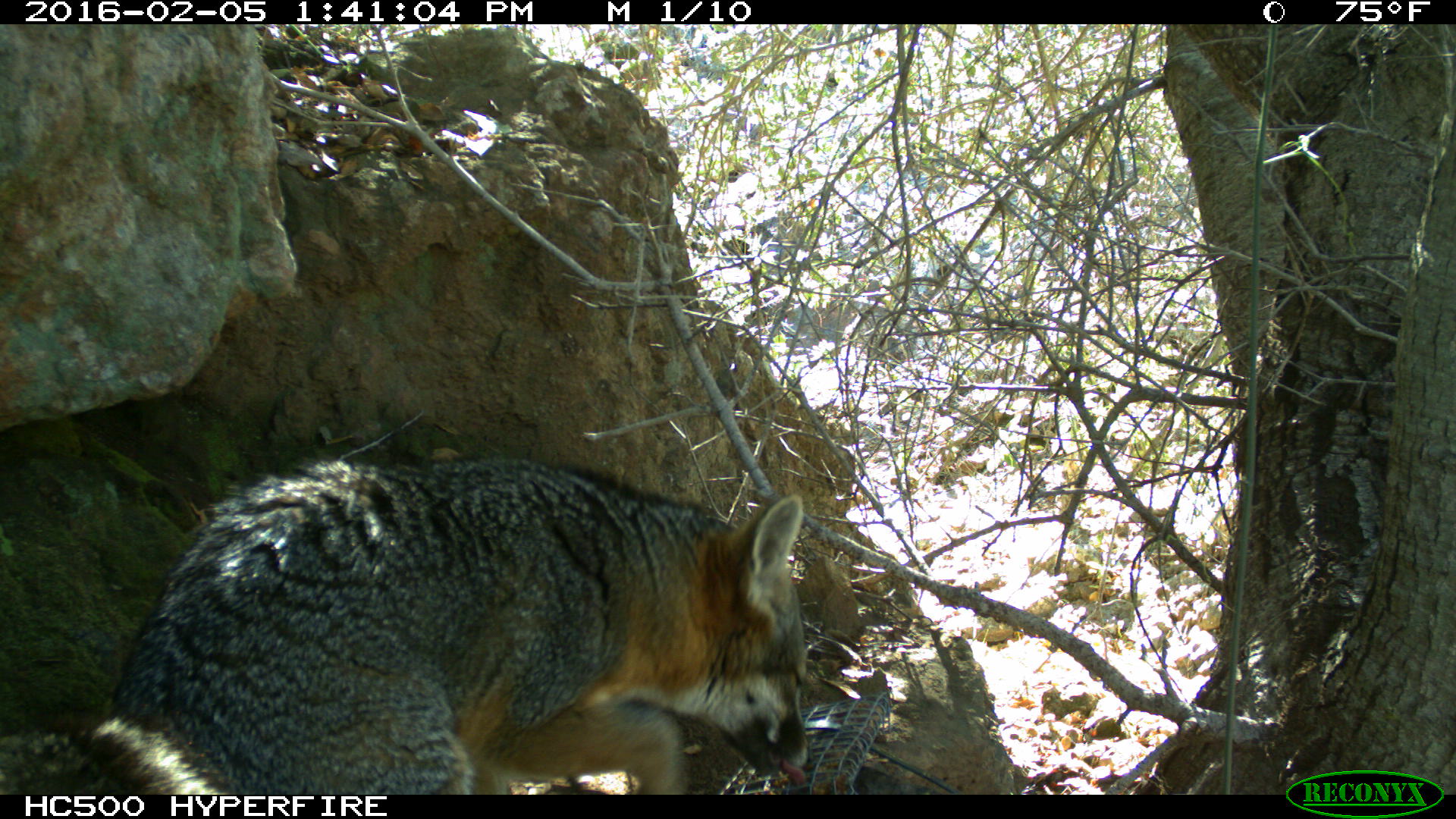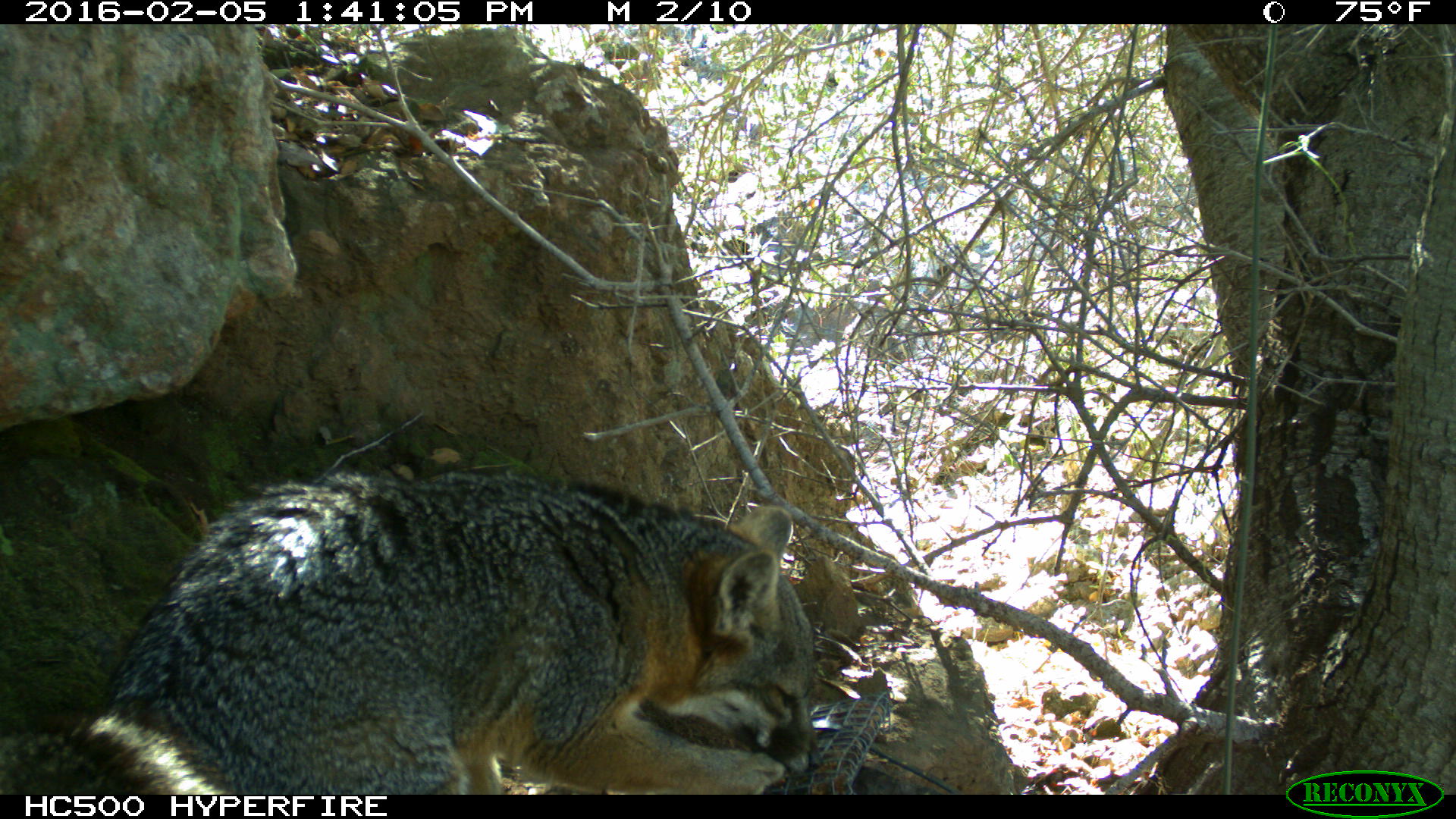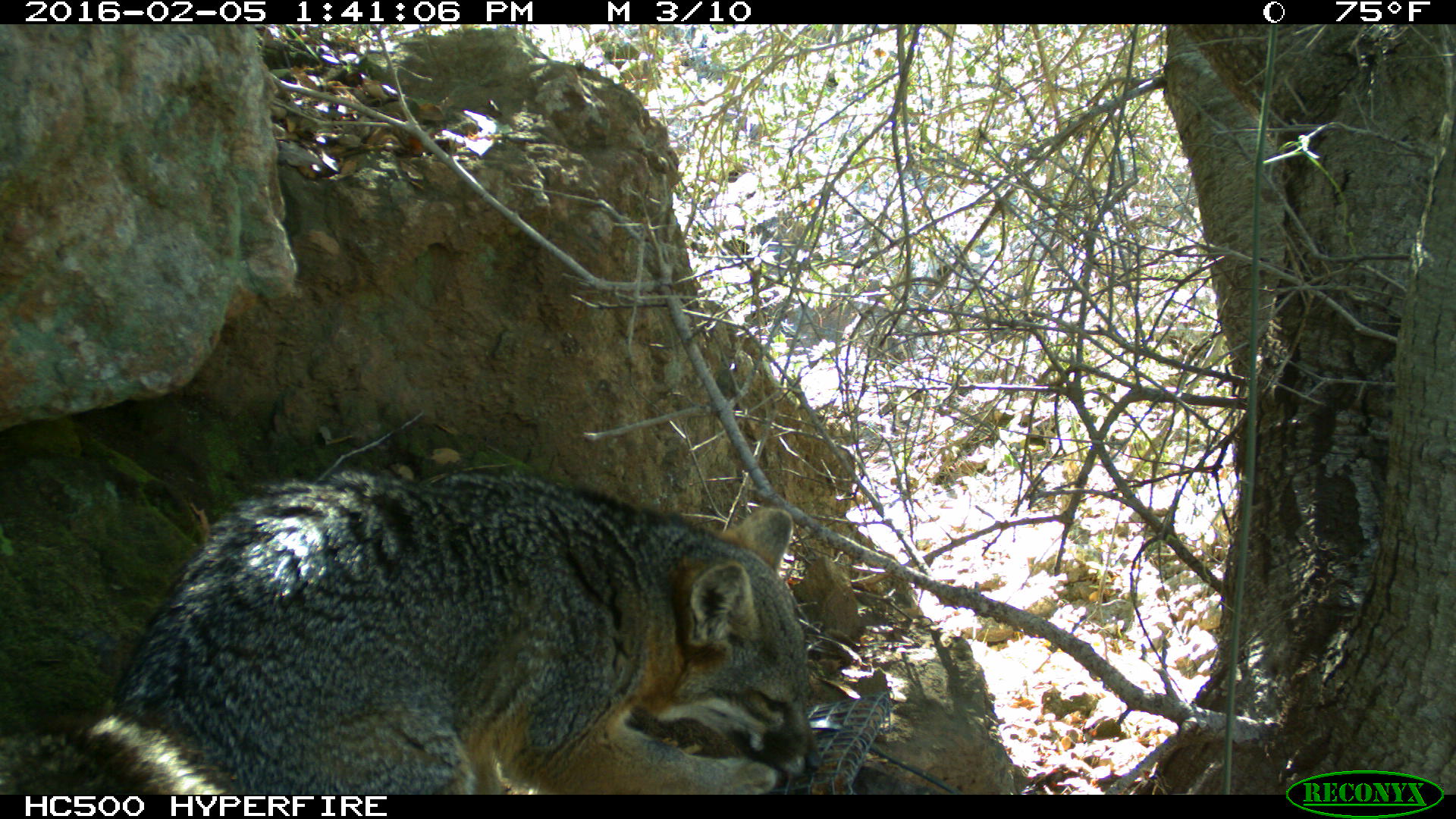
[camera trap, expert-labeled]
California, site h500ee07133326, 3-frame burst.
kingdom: Animalia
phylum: Chordata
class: Mammalia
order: Carnivora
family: Canidae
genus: Urocyon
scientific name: Urocyon littoralis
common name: island fox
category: fox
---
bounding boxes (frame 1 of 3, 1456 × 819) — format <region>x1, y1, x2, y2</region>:
fox: <region>0, 457, 811, 794</region>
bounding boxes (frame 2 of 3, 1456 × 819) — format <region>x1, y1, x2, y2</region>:
fox: <region>0, 468, 822, 794</region>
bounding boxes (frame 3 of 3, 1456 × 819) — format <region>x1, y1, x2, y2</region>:
fox: <region>0, 465, 824, 793</region>